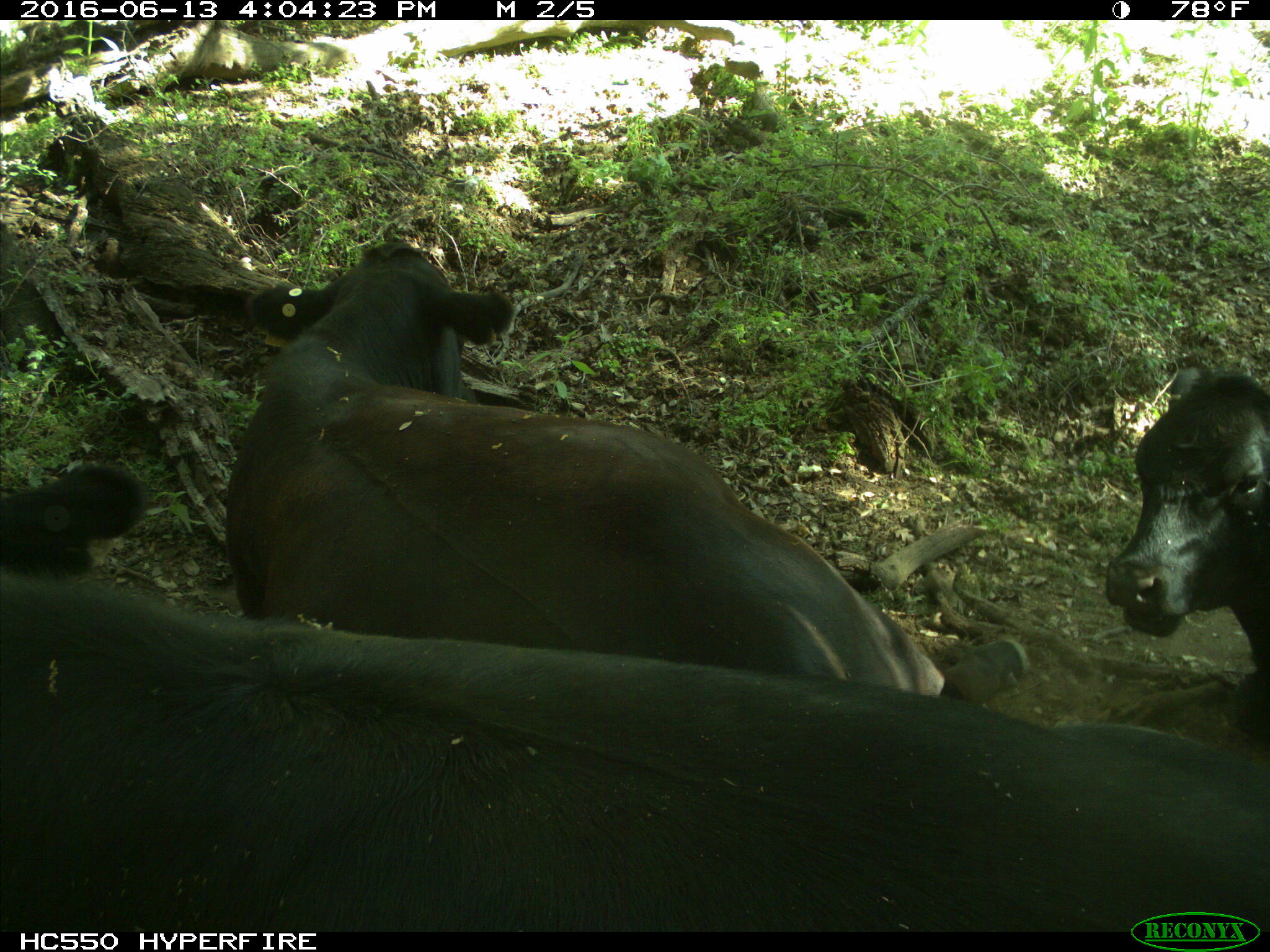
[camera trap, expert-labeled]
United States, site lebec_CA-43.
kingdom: Animalia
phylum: Chordata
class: Mammalia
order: Artiodactyla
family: Bovidae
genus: Bos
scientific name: Bos taurus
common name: domestic cow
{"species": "Bos taurus (domestic cow)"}